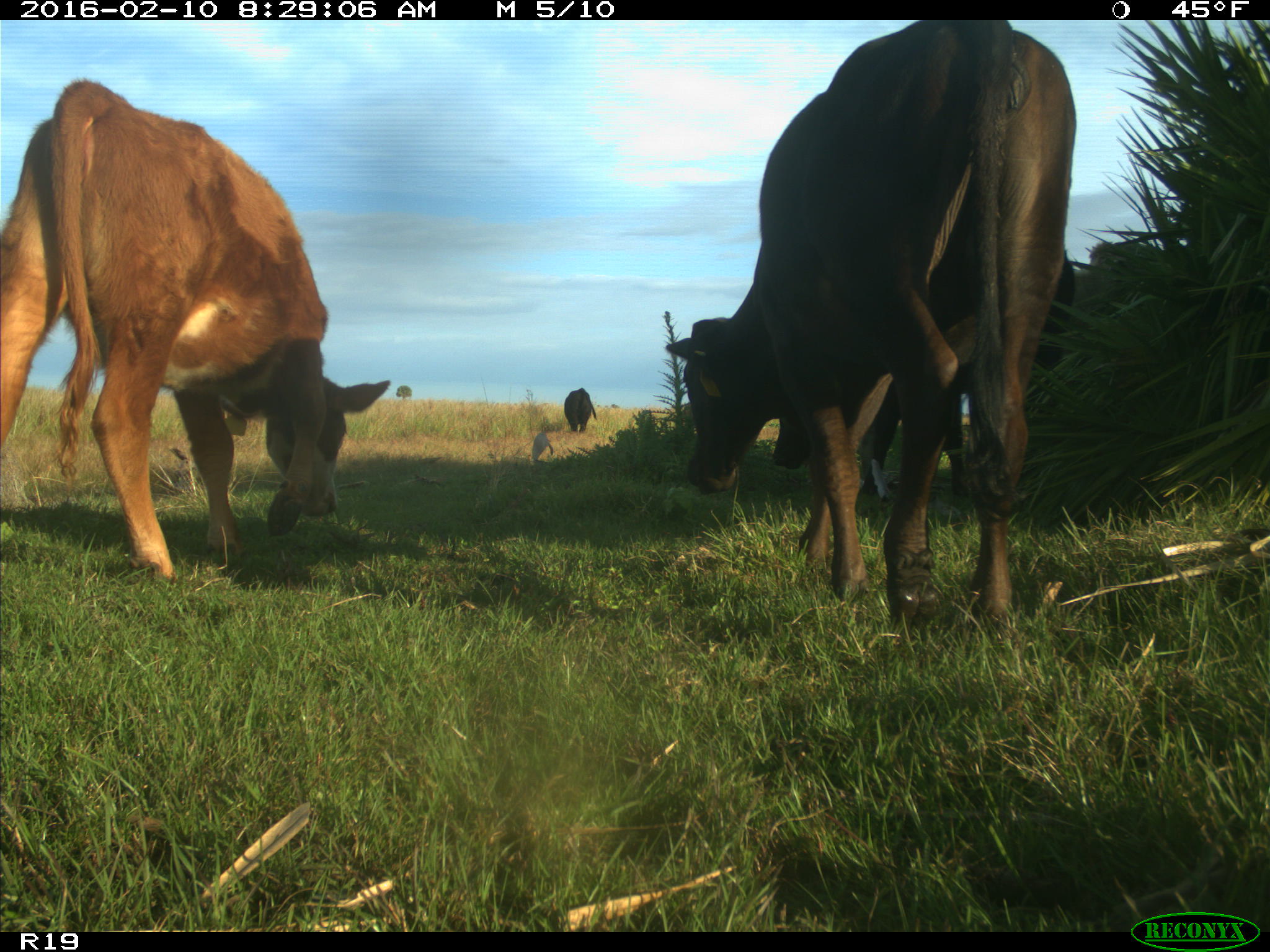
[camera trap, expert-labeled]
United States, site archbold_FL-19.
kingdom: Animalia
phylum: Chordata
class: Mammalia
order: Artiodactyla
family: Bovidae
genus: Bos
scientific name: Bos taurus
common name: domestic cow